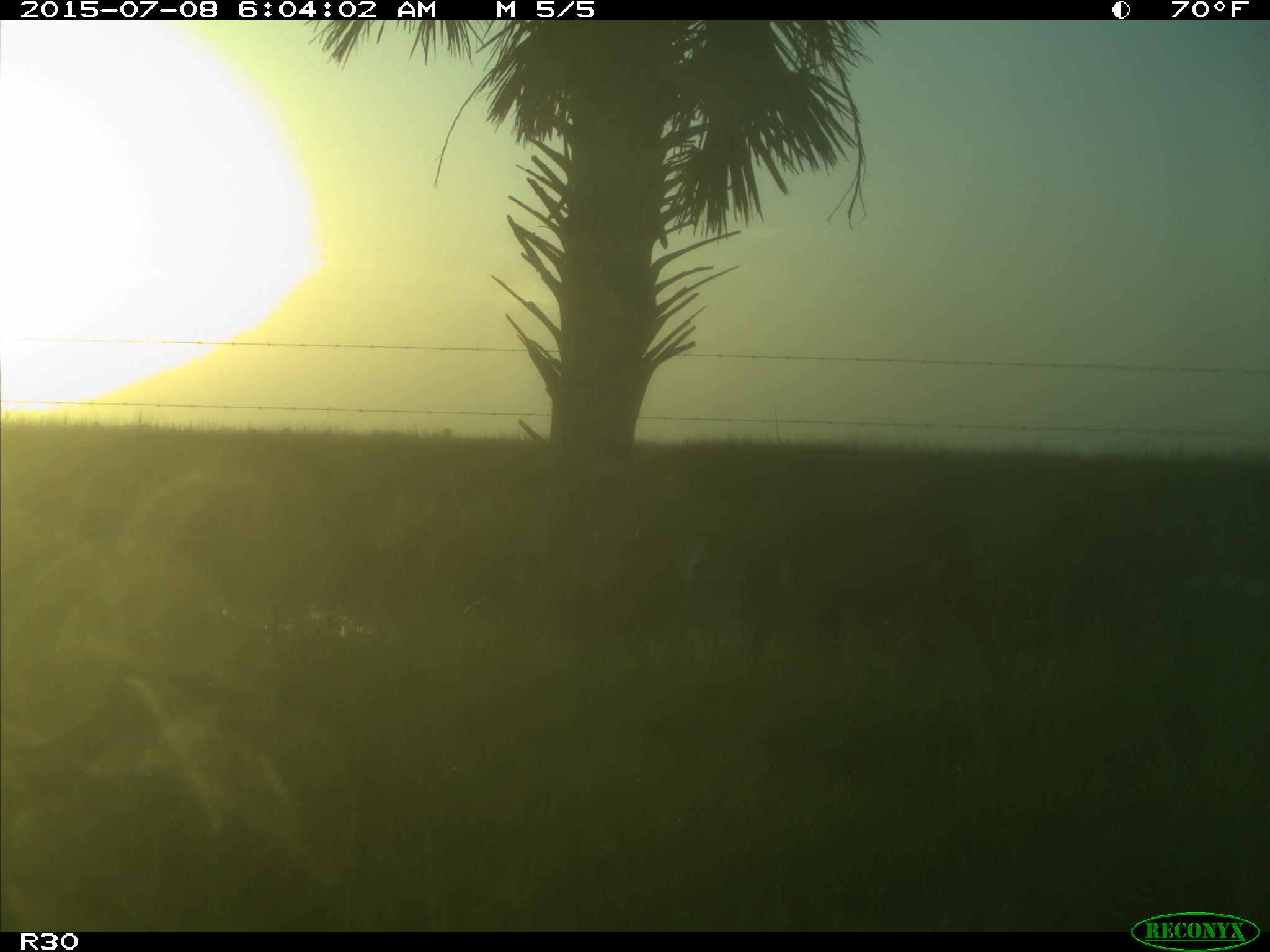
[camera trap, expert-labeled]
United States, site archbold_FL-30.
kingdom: Animalia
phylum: Chordata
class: Mammalia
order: Artiodactyla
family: Bovidae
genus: Bos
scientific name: Bos taurus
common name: domestic cow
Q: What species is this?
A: Bos taurus (domestic cow).